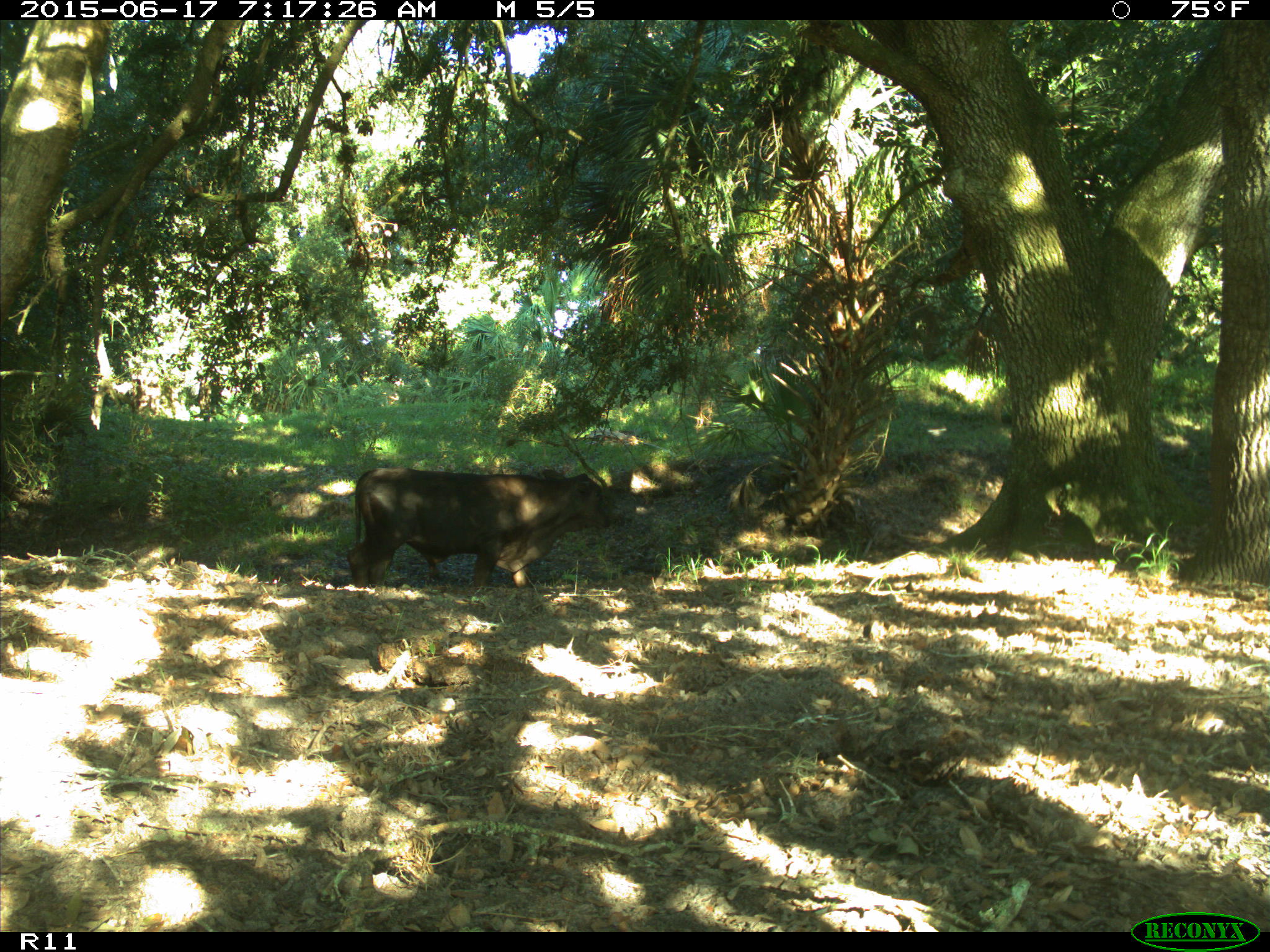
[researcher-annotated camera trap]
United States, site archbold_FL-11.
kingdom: Animalia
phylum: Chordata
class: Mammalia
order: Artiodactyla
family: Bovidae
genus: Bos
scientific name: Bos taurus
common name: domestic cow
Bos taurus (domestic cow).